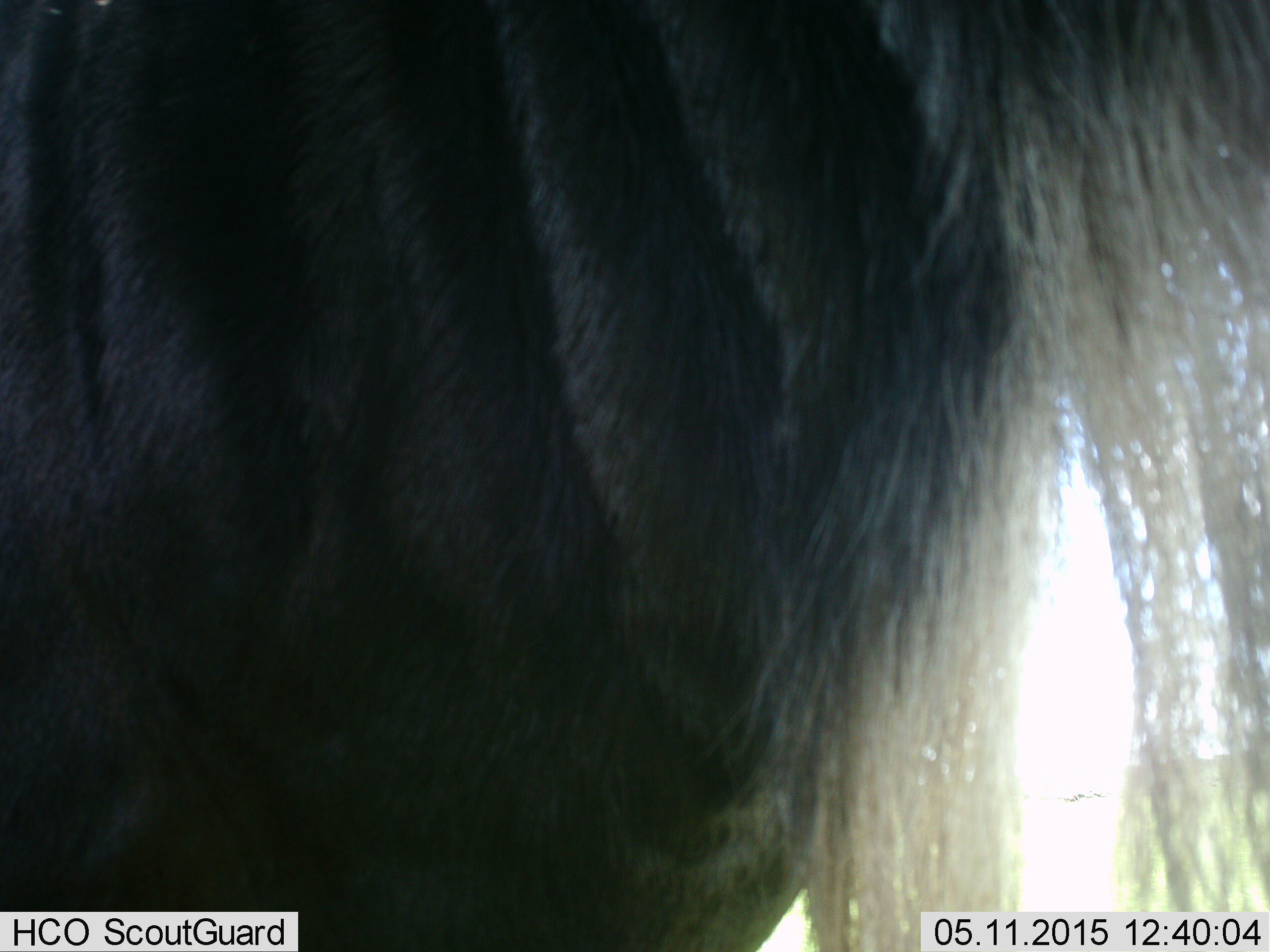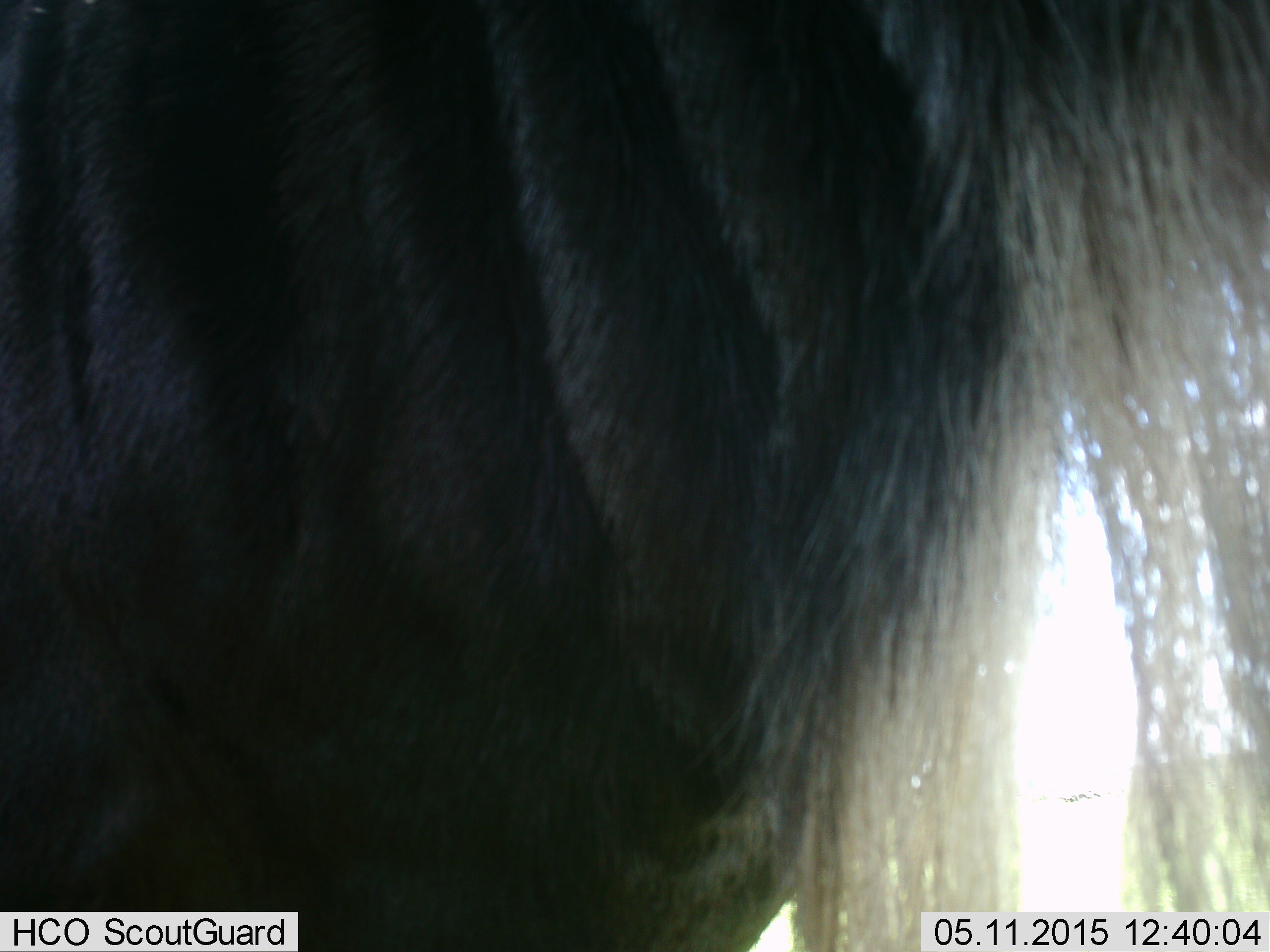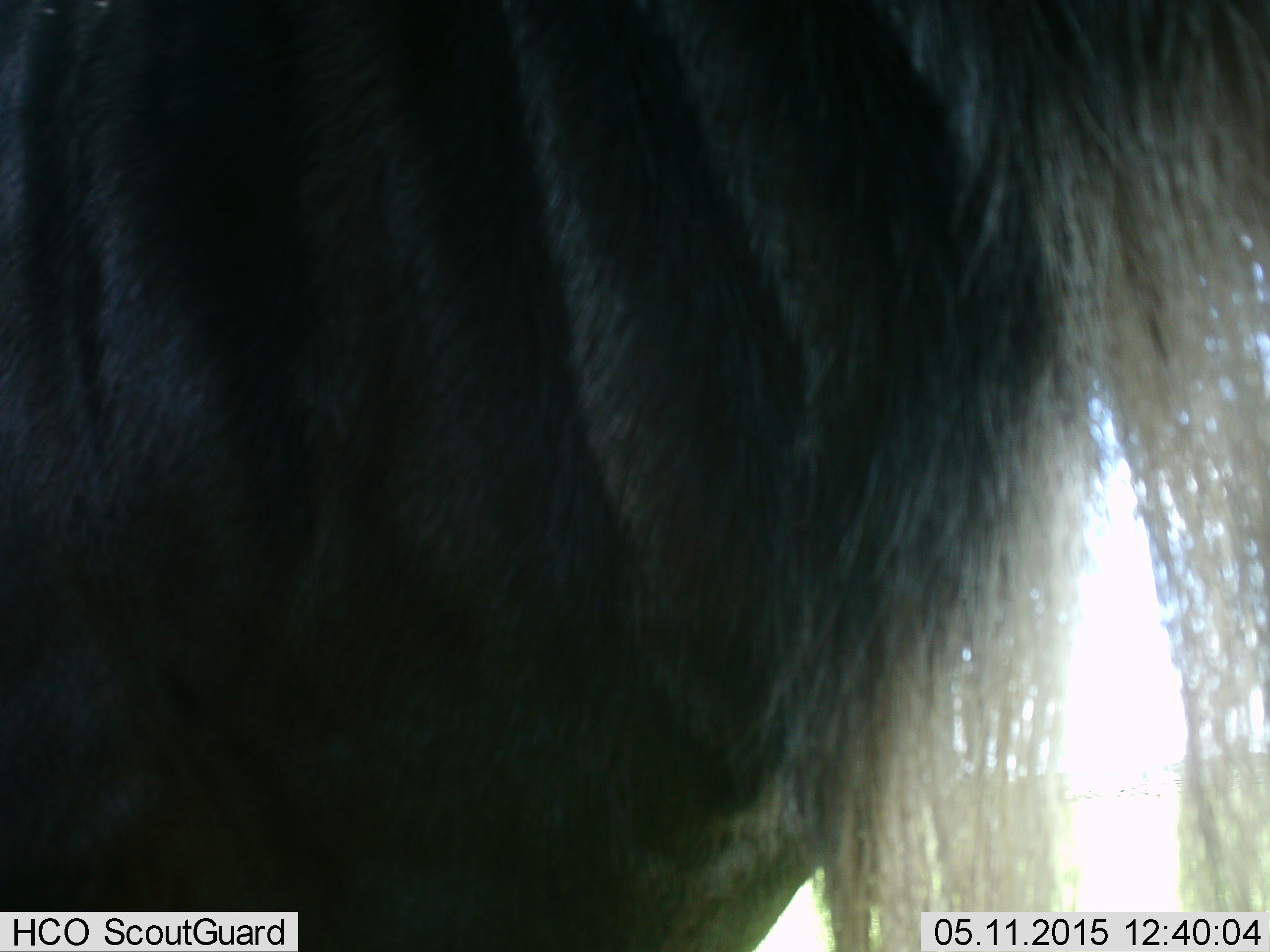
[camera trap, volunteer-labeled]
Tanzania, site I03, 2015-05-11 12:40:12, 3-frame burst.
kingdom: Animalia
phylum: Chordata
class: Mammalia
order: Artiodactyla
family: Bovidae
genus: Connochaetes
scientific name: Connochaetes taurinus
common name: blue wildebeest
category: wildebeest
Wildebeest (blue wildebeest) (Connochaetes taurinus), count 1. Behavior (volunteer vote fractions): standing 100%, resting 0%, moving 0%, interacting 0%. Young present (vote fraction): 0%. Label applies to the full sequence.